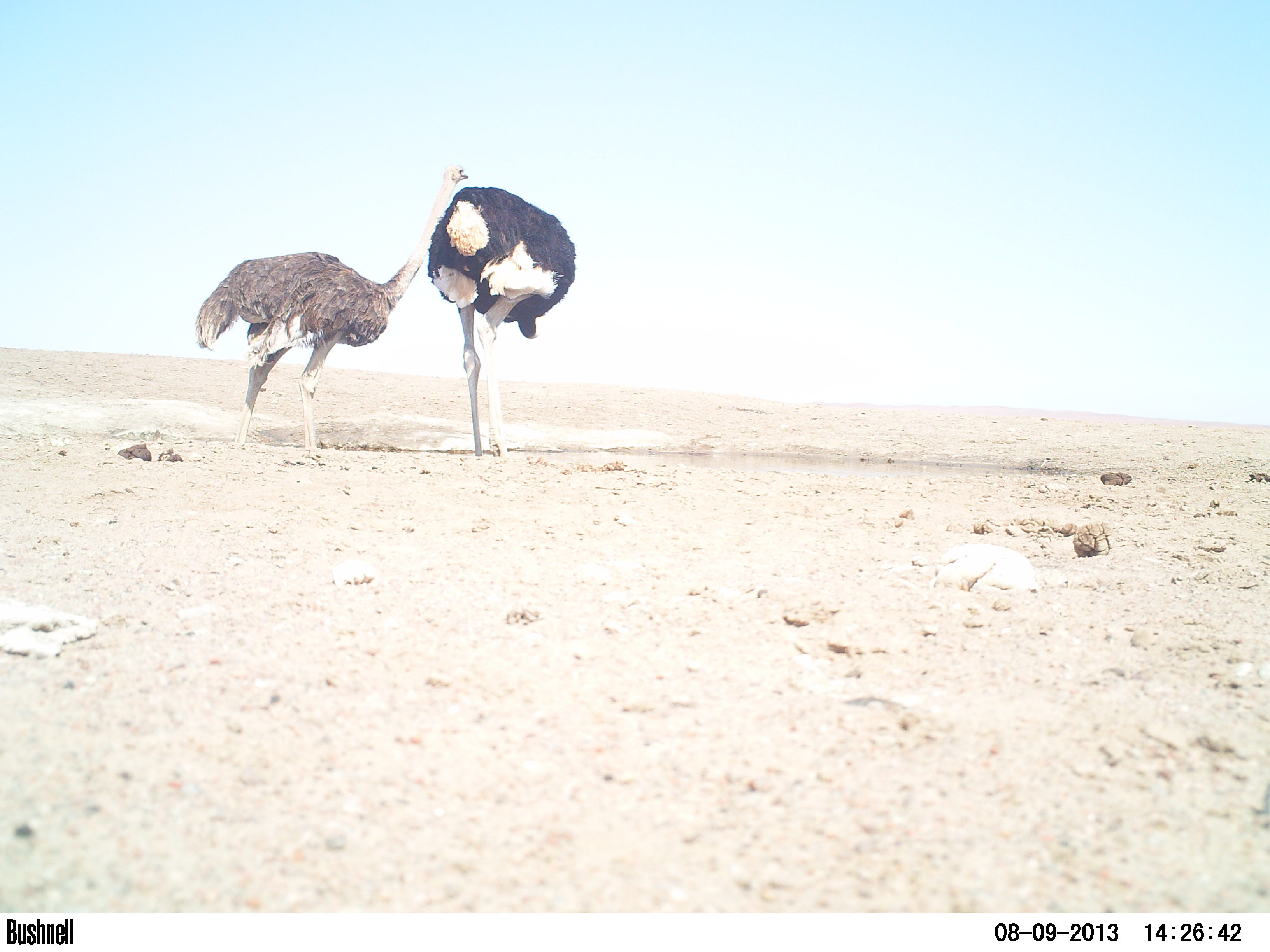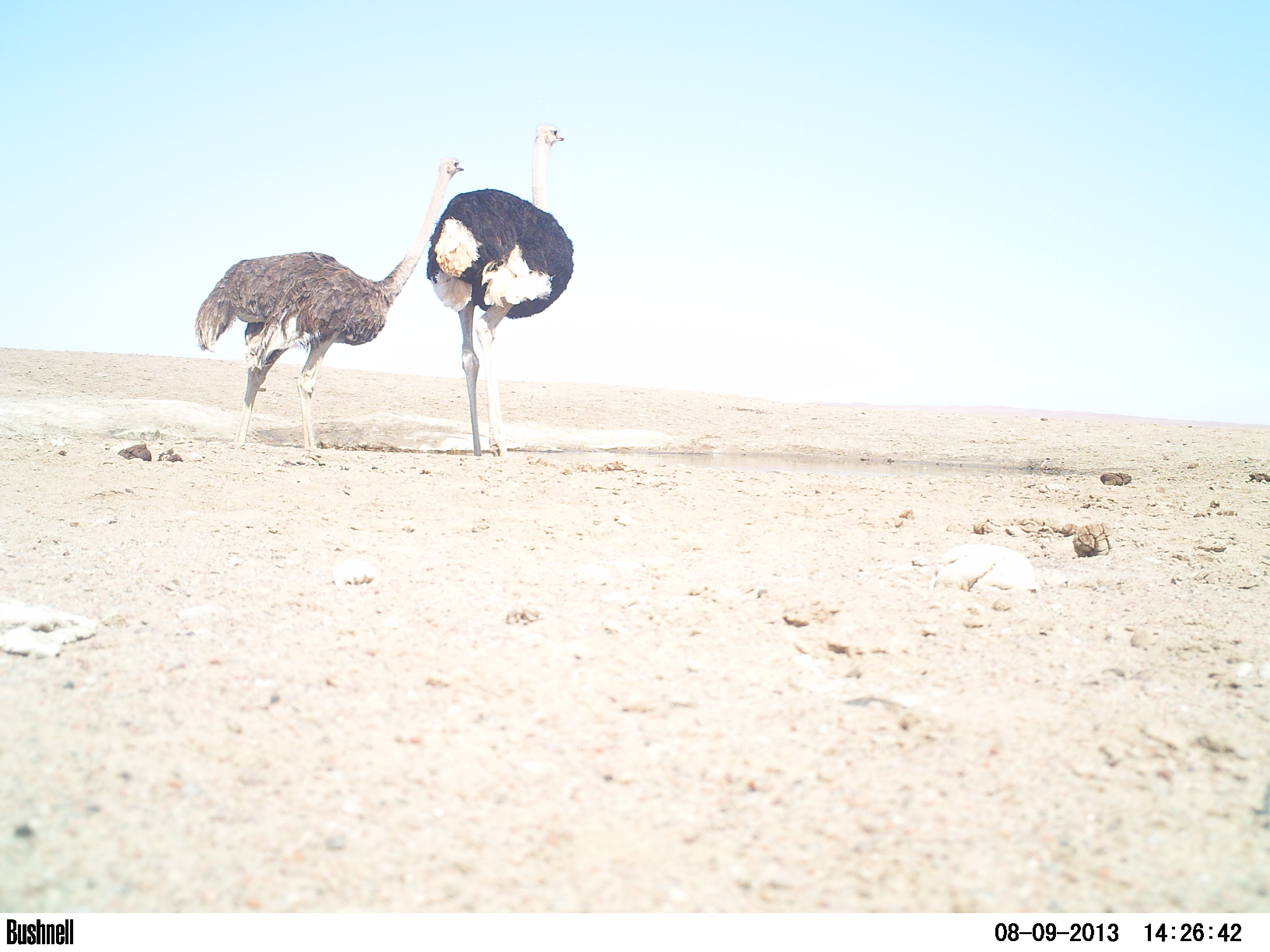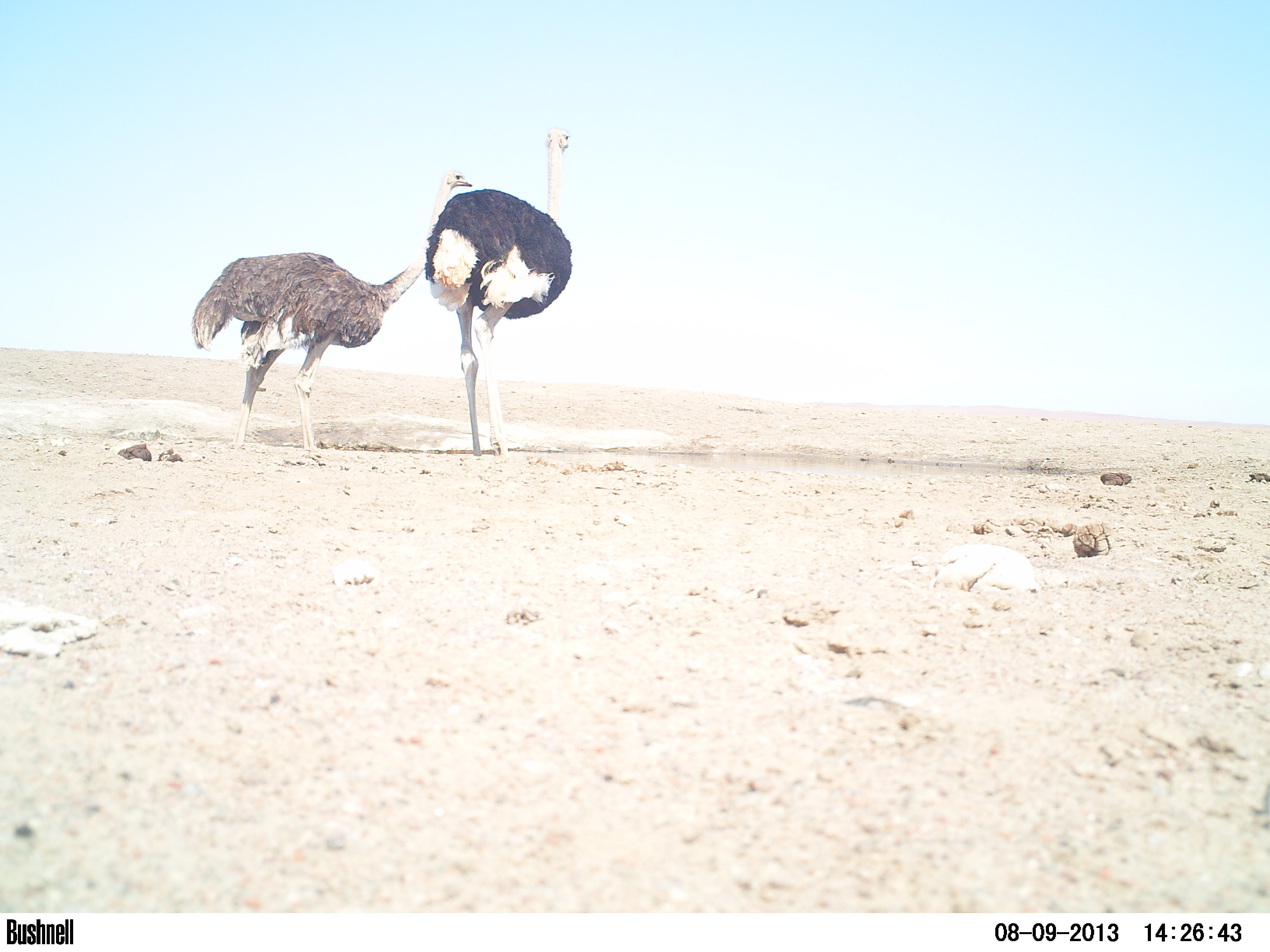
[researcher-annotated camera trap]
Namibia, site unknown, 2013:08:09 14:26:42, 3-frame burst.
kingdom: Animalia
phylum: Chordata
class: Aves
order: Struthioniformes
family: Struthionidae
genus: Struthio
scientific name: Struthio camelus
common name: common ostrich